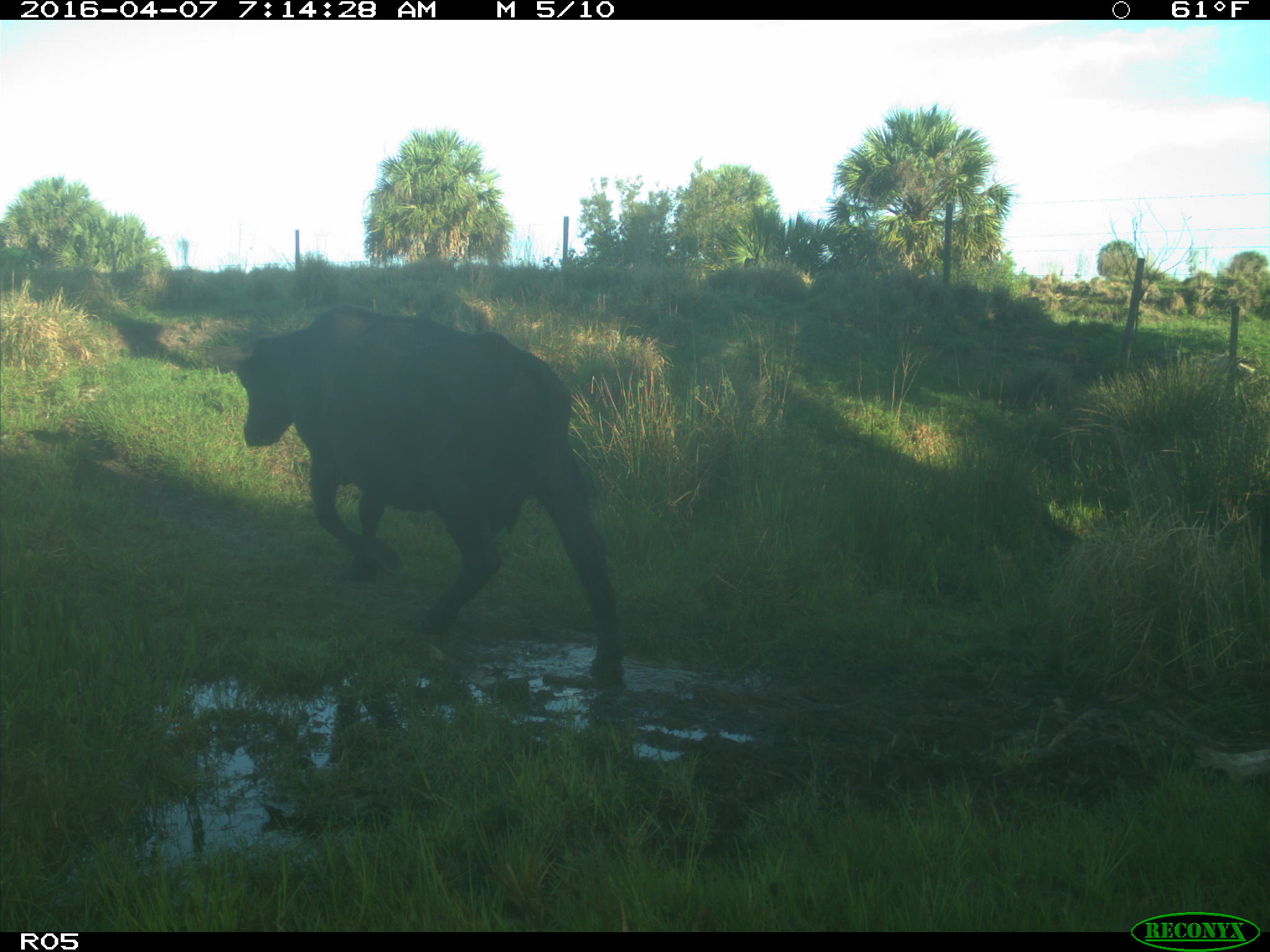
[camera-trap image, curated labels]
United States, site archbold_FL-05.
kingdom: Animalia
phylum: Chordata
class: Mammalia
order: Artiodactyla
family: Bovidae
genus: Bos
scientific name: Bos taurus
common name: domestic cow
Bos taurus (domestic cow).